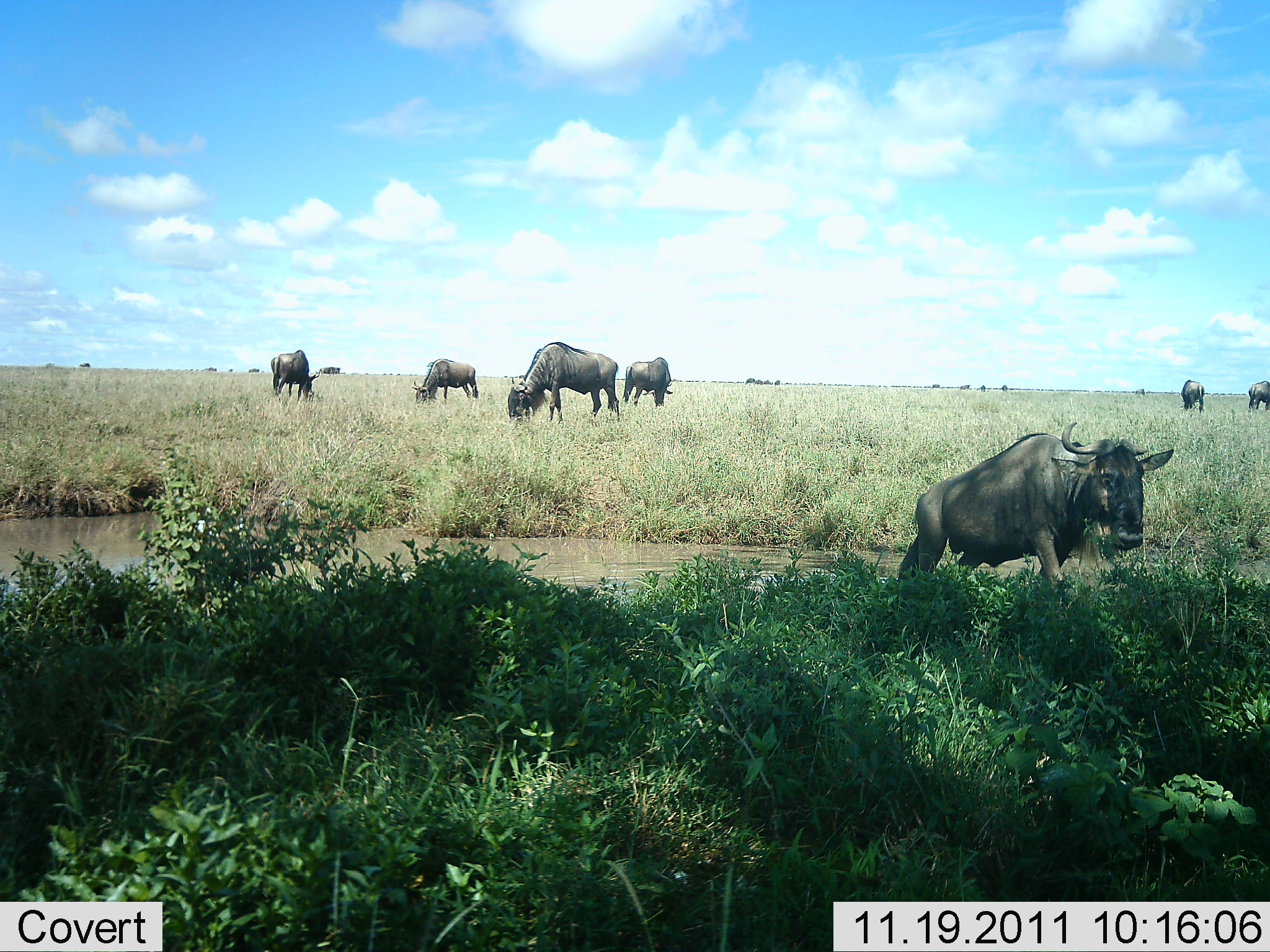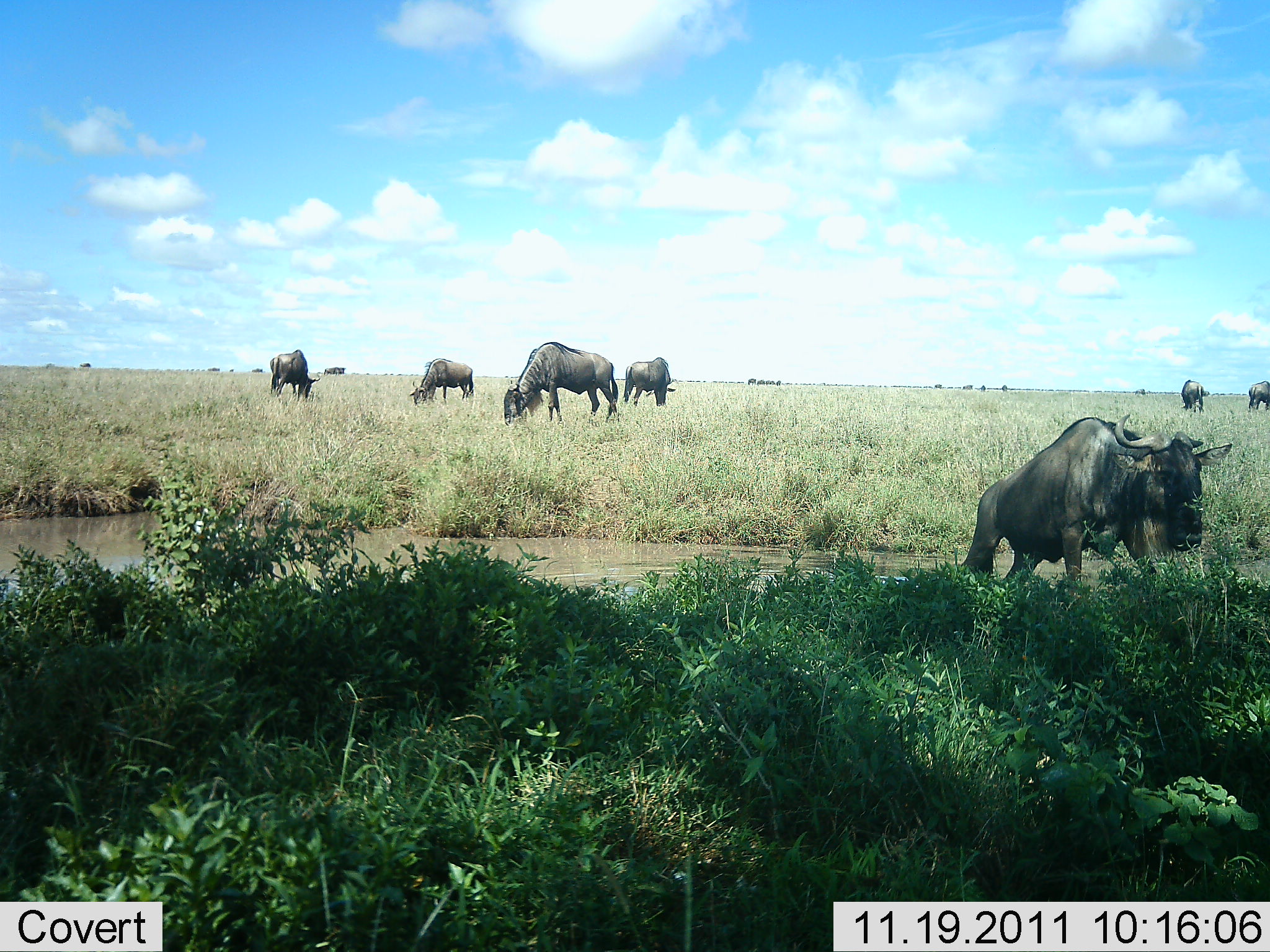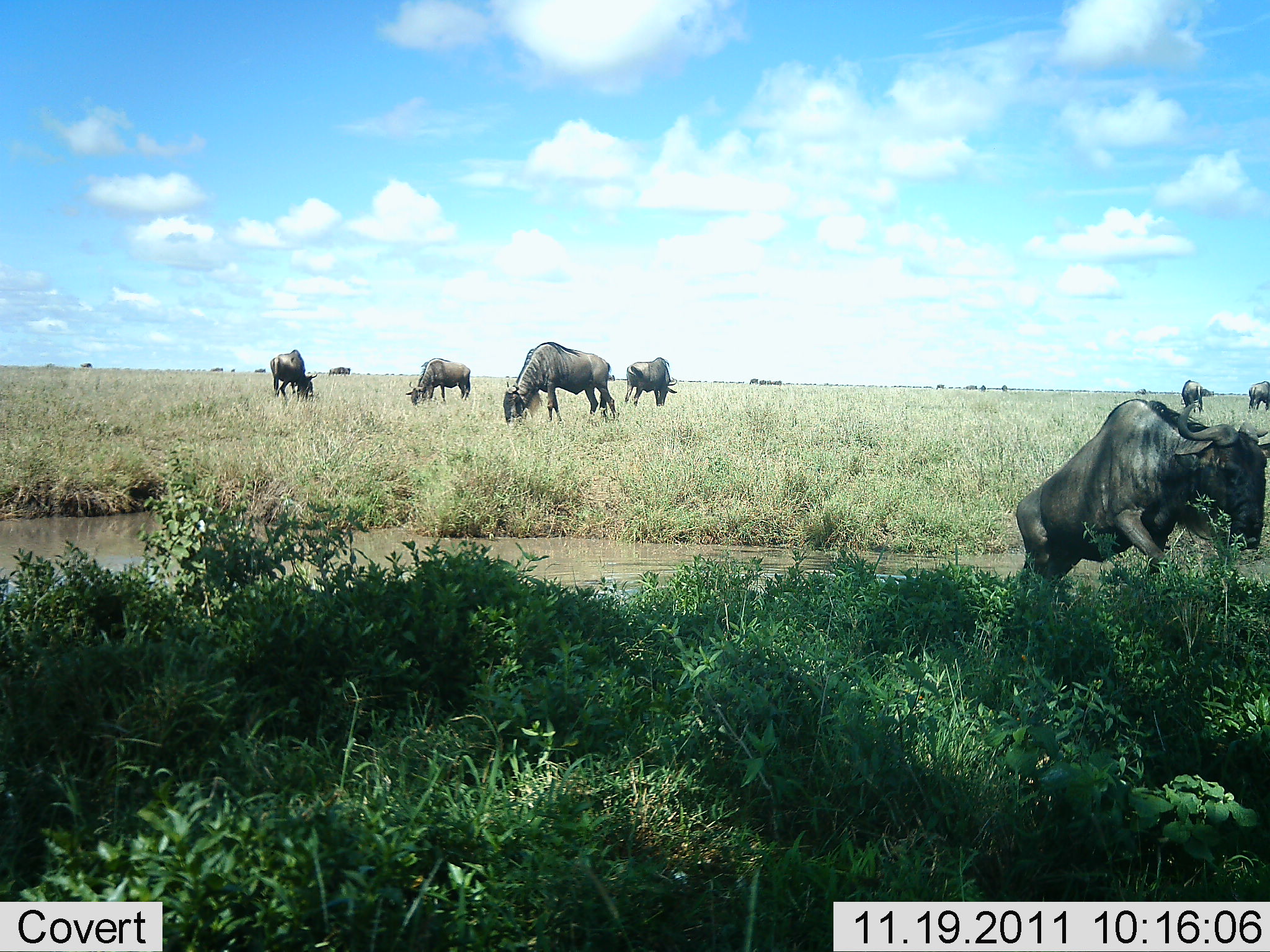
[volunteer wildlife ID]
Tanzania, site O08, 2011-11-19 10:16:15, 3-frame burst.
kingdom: Animalia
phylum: Chordata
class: Mammalia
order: Artiodactyla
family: Bovidae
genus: Connochaetes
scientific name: Connochaetes taurinus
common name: blue wildebeest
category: wildebeest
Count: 7.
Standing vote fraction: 36%.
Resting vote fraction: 0%.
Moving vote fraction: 71%.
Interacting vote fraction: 0%.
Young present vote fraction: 0%.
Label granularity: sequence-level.